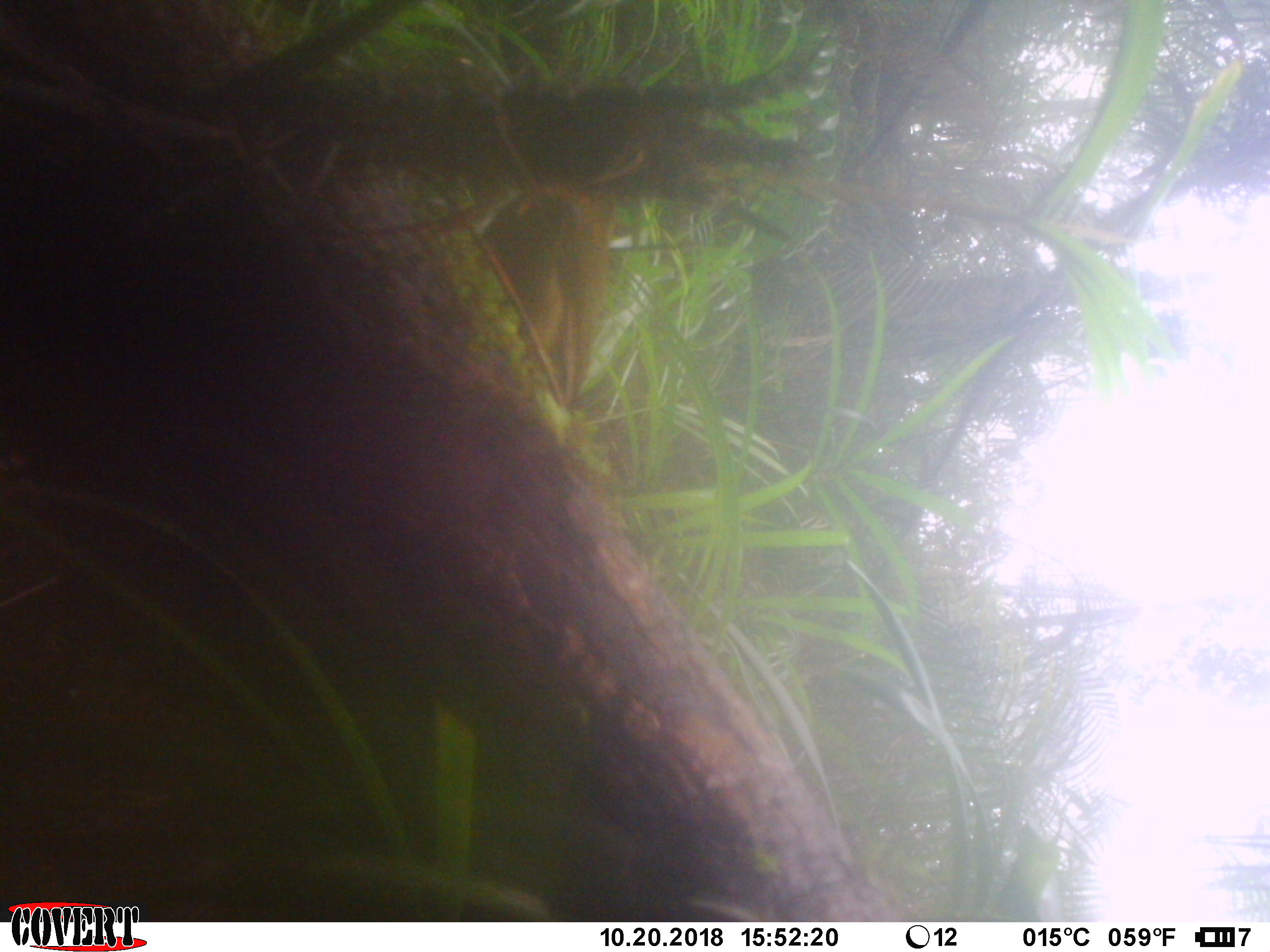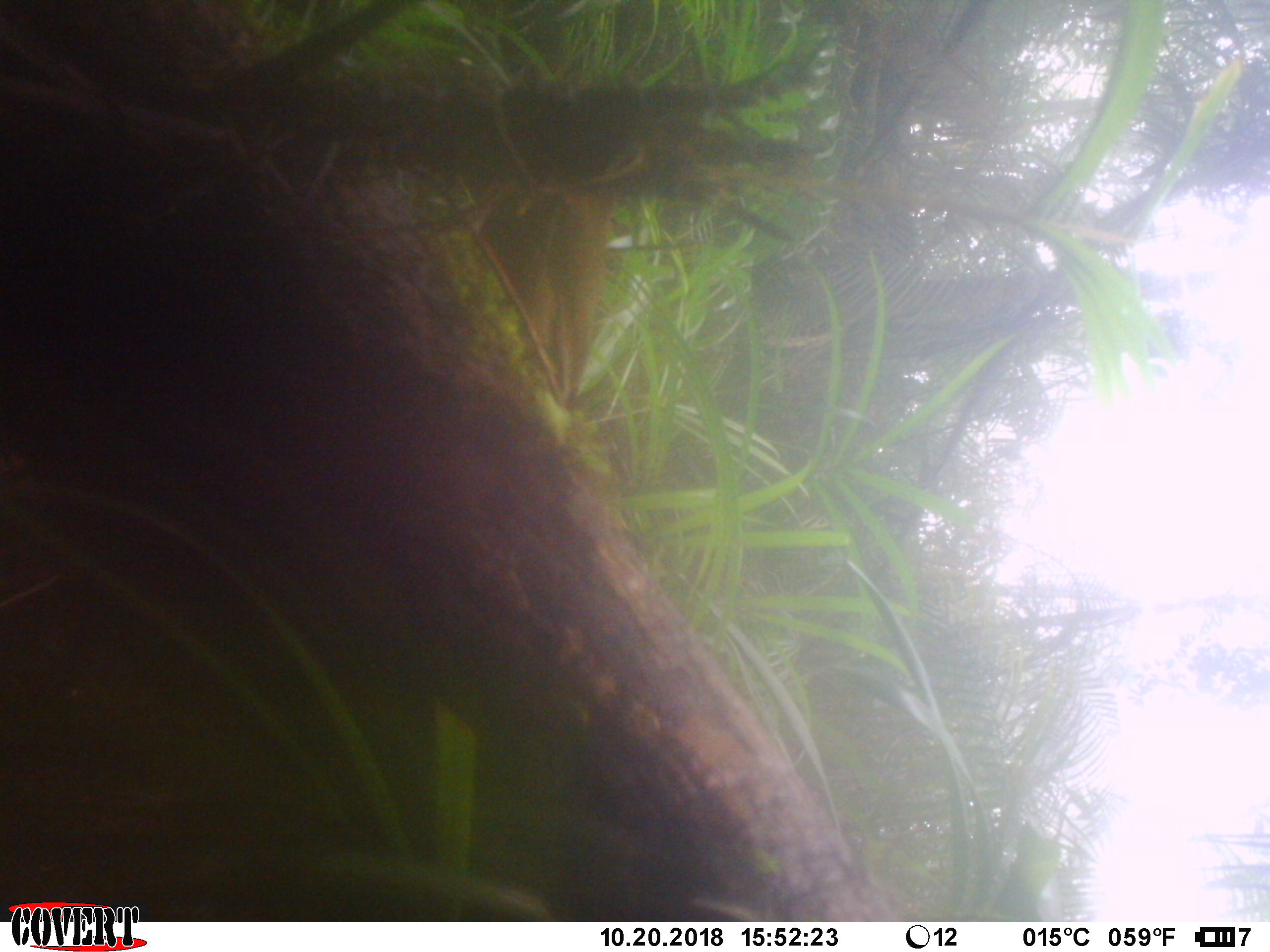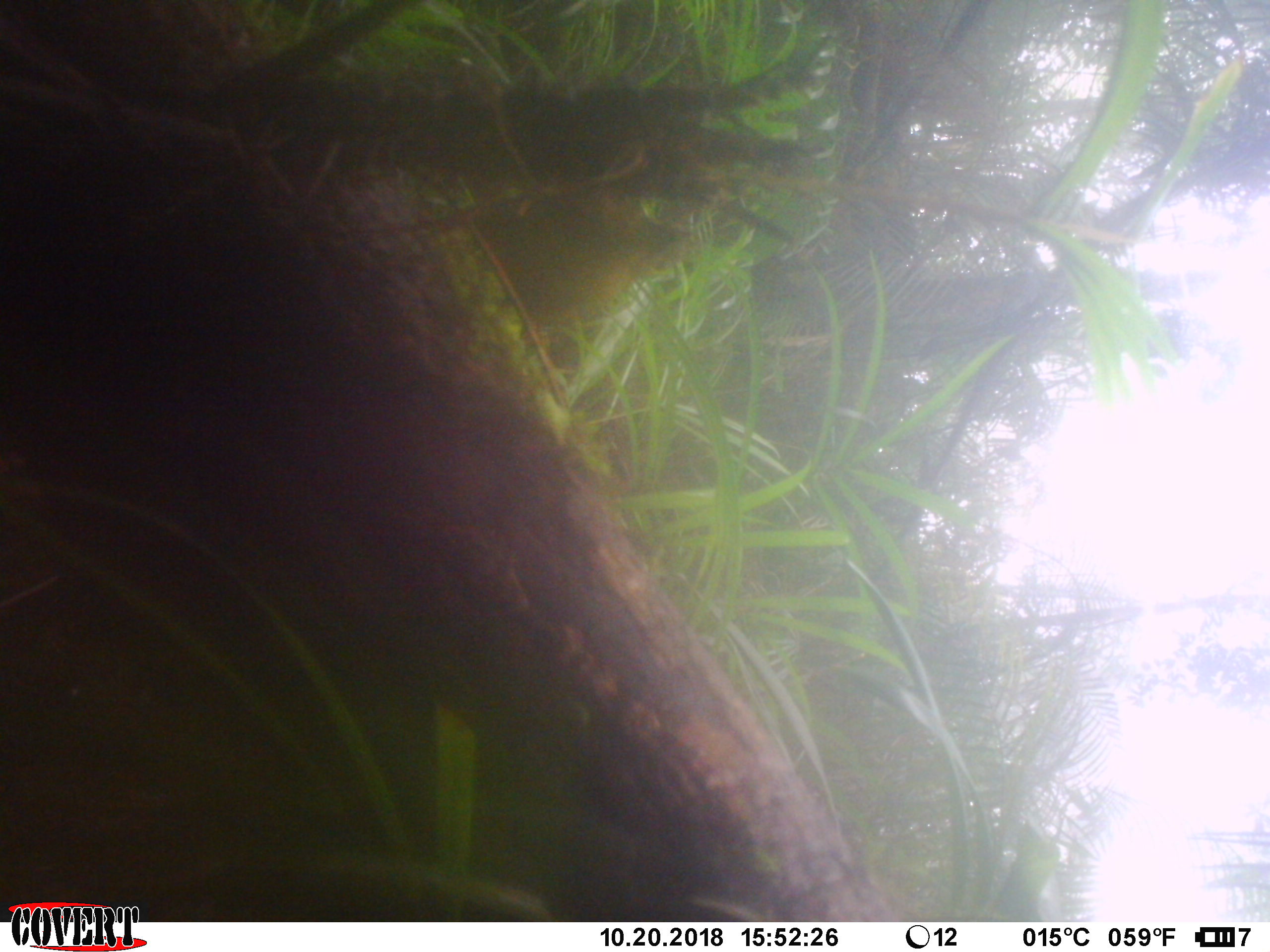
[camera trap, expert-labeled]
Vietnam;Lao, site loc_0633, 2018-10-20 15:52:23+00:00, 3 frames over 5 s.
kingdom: Animalia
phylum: Chordata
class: Aves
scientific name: Aves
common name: bird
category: unidentified bird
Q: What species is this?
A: Unidentified bird (bird) (Aves).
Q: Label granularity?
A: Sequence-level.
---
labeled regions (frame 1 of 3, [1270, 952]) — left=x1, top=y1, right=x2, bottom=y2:
unidentified bird: left=479, top=183, right=608, bottom=410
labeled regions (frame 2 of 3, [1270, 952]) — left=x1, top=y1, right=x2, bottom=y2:
unidentified bird: left=476, top=178, right=615, bottom=409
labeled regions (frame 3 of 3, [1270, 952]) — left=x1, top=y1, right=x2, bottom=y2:
unidentified bird: left=478, top=180, right=705, bottom=346